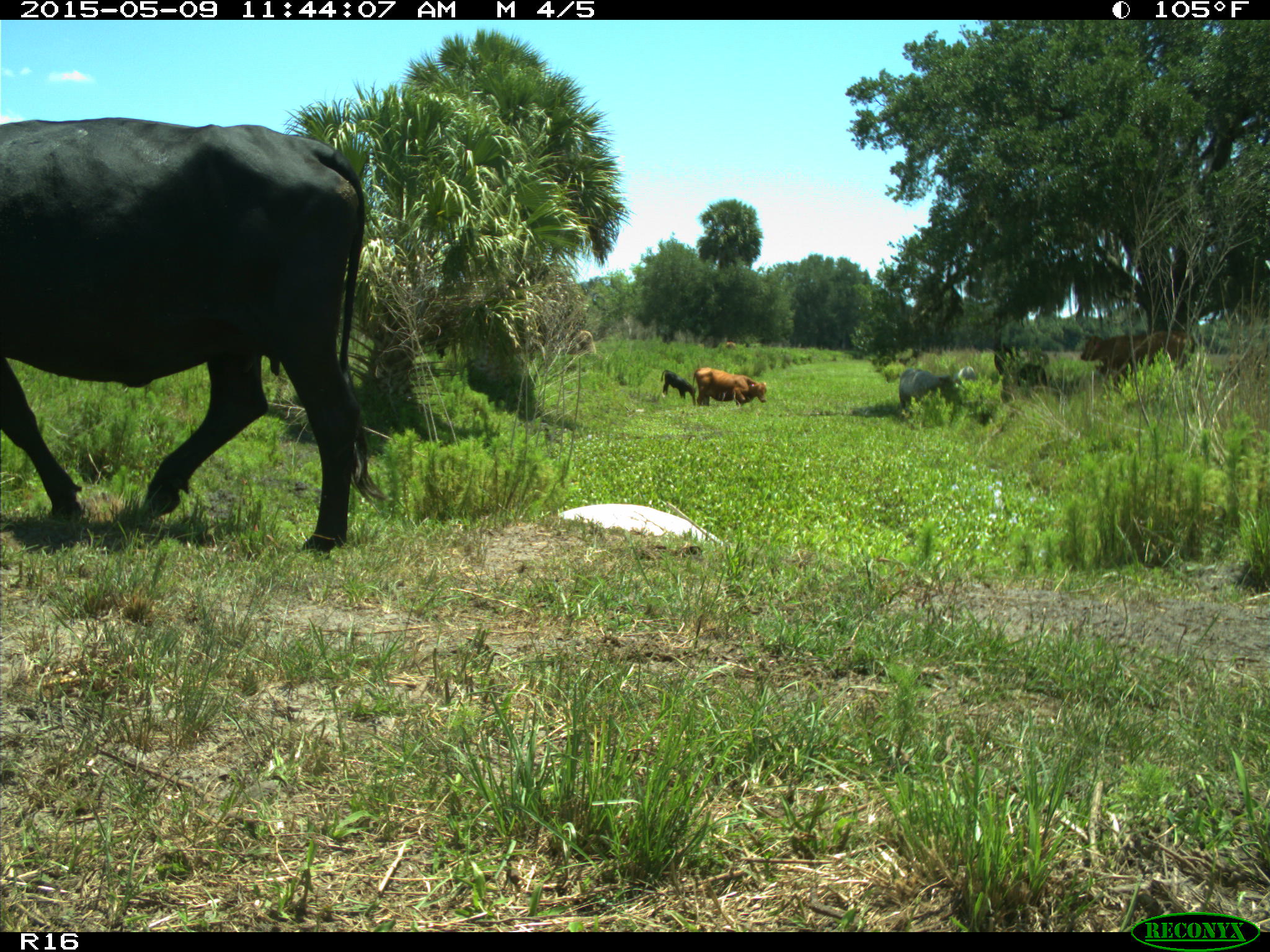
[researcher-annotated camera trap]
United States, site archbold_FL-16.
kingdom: Animalia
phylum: Chordata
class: Mammalia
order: Artiodactyla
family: Bovidae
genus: Bos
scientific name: Bos taurus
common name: domestic cow